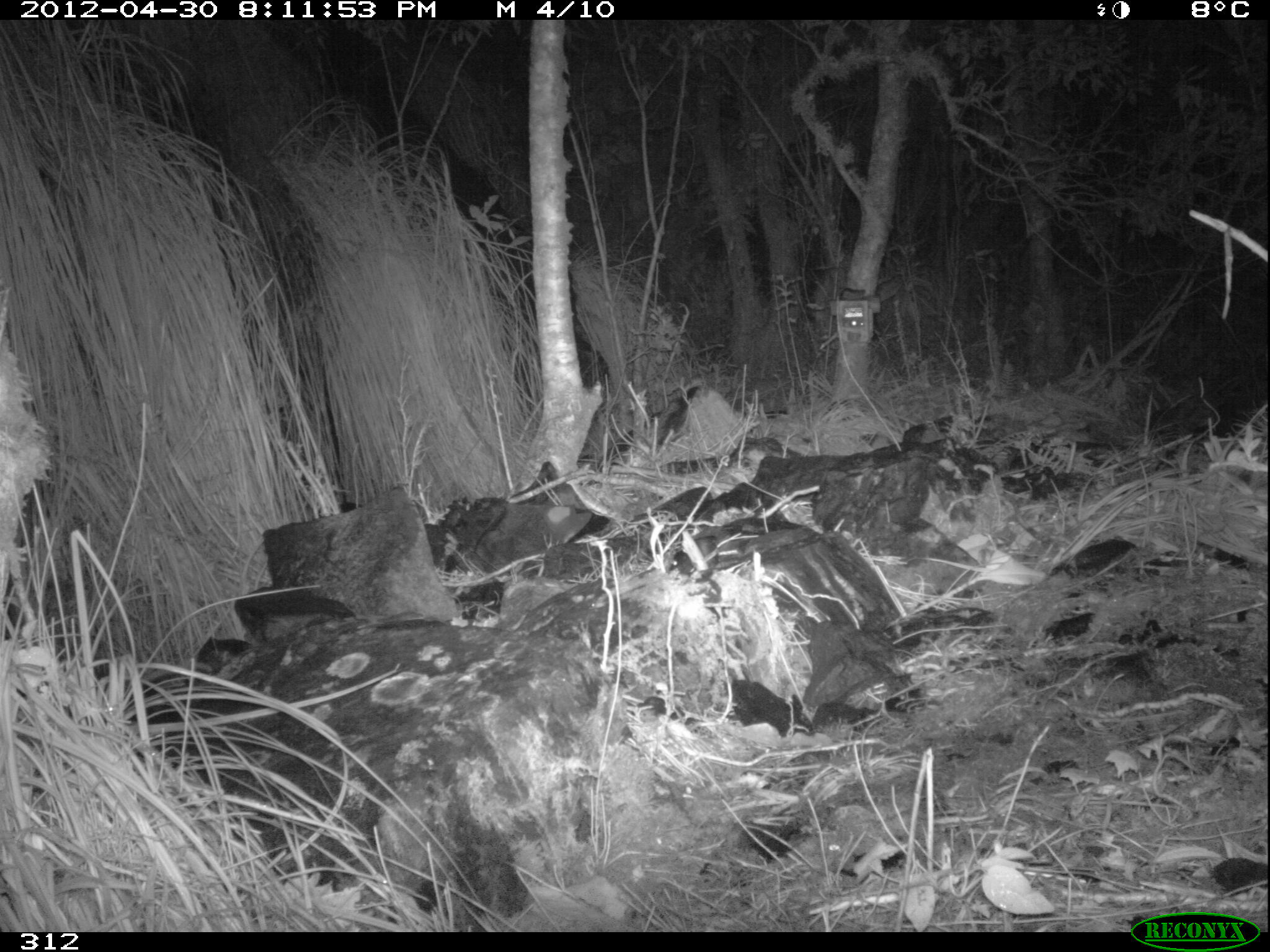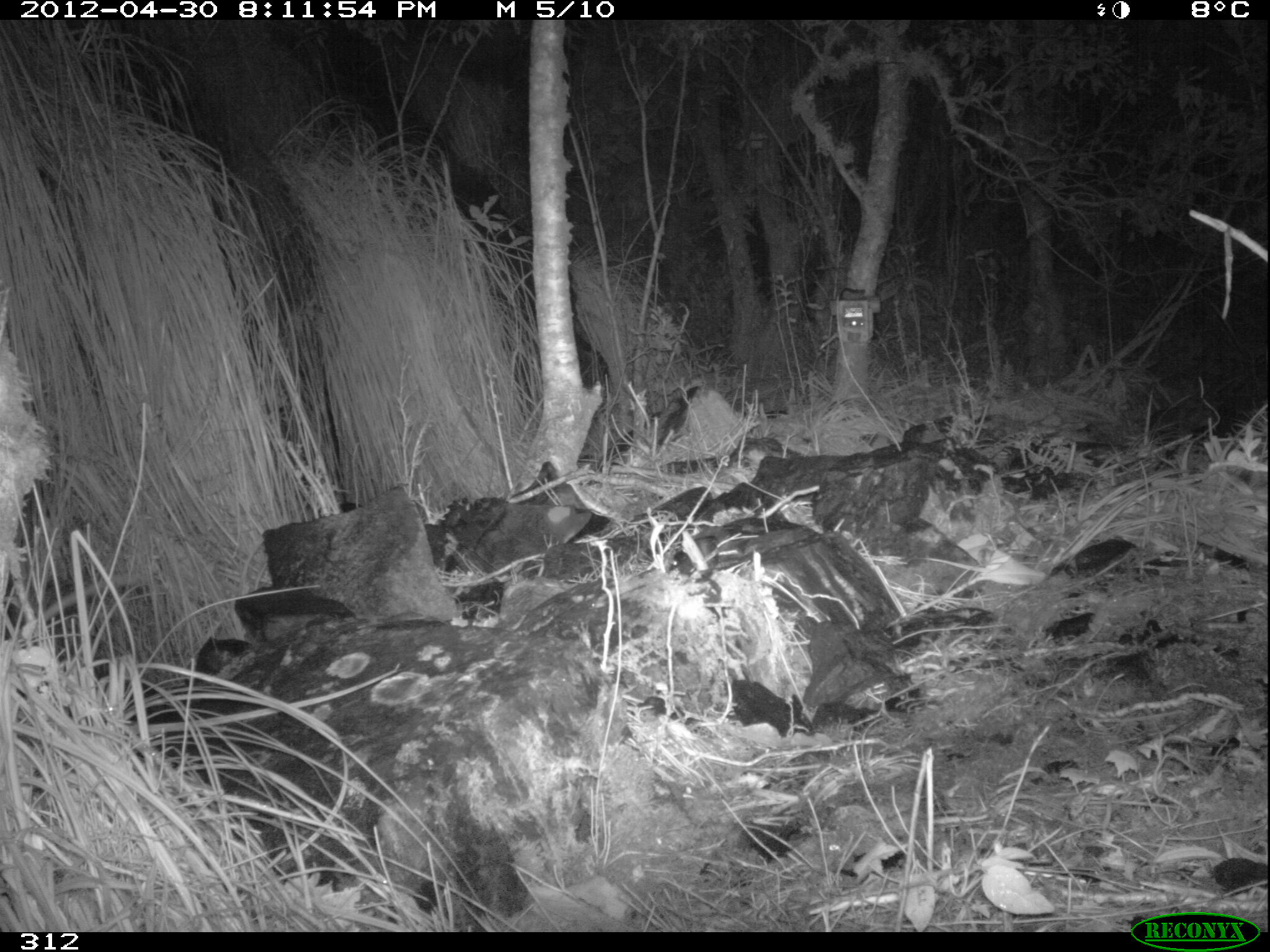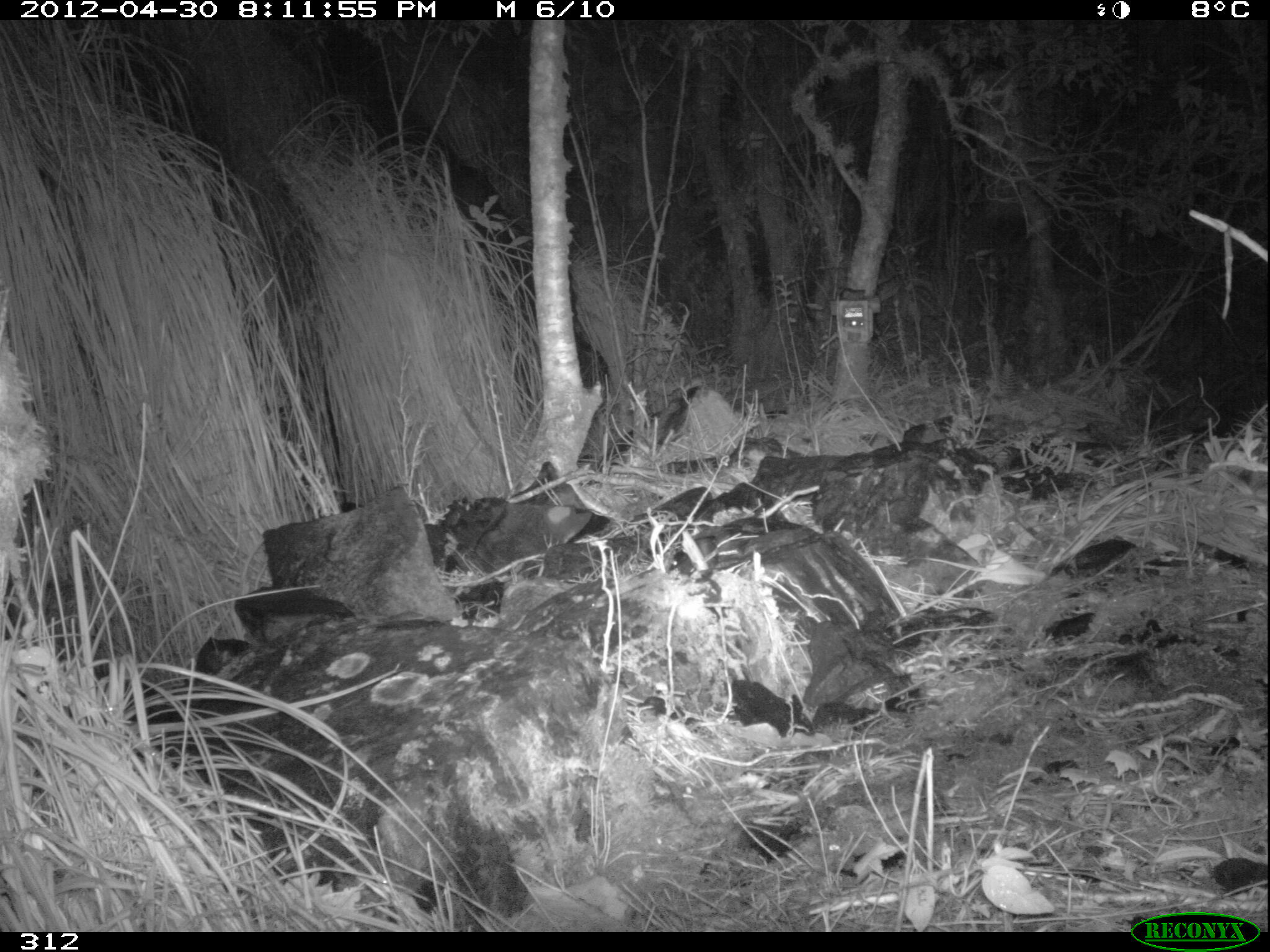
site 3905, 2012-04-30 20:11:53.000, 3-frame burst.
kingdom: Animalia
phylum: Chordata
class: Mammalia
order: Didelphimorphia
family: Didelphidae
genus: Didelphis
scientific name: Didelphis pernigra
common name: andean white-eared opossum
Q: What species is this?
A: Didelphis pernigra (andean white-eared opossum).